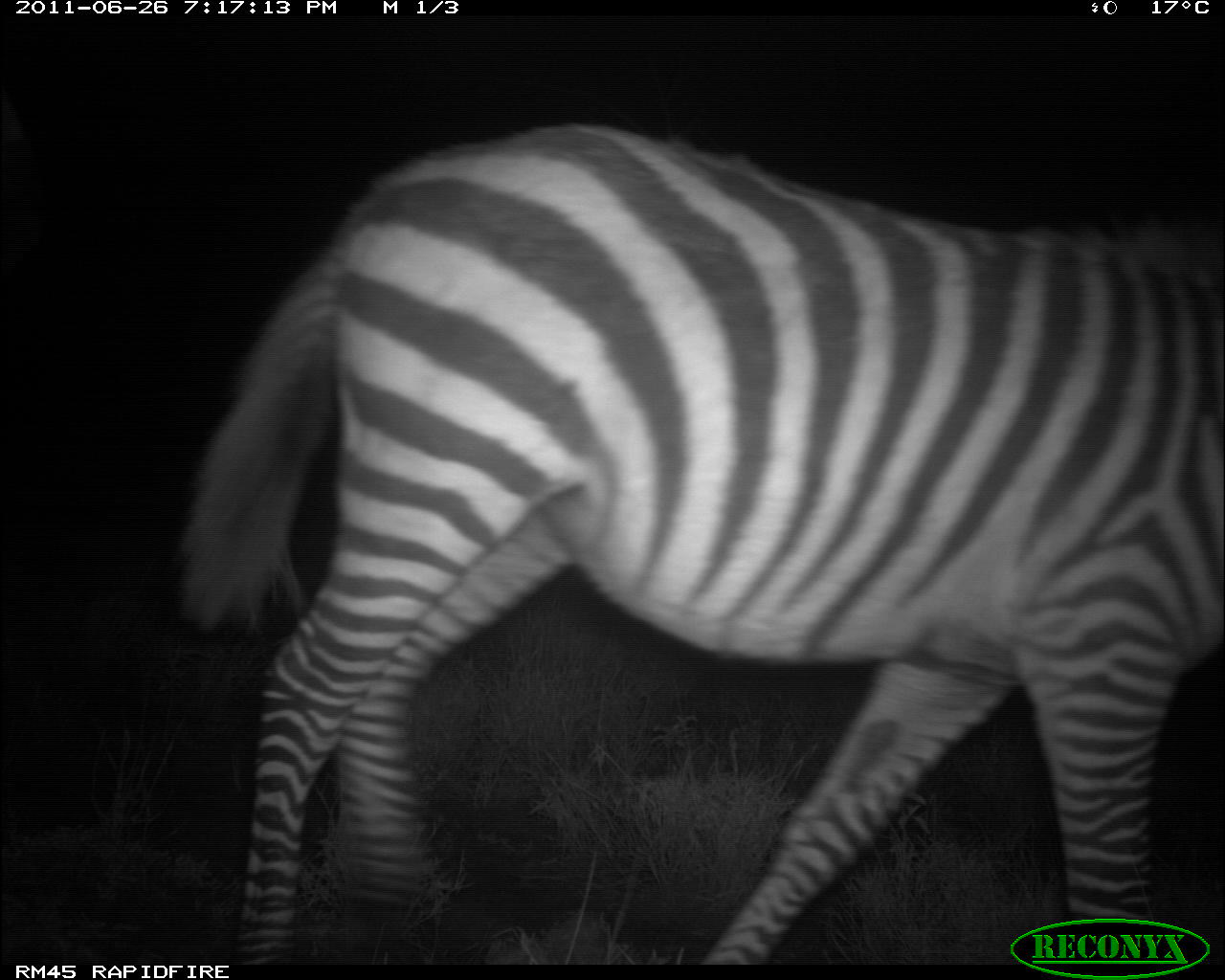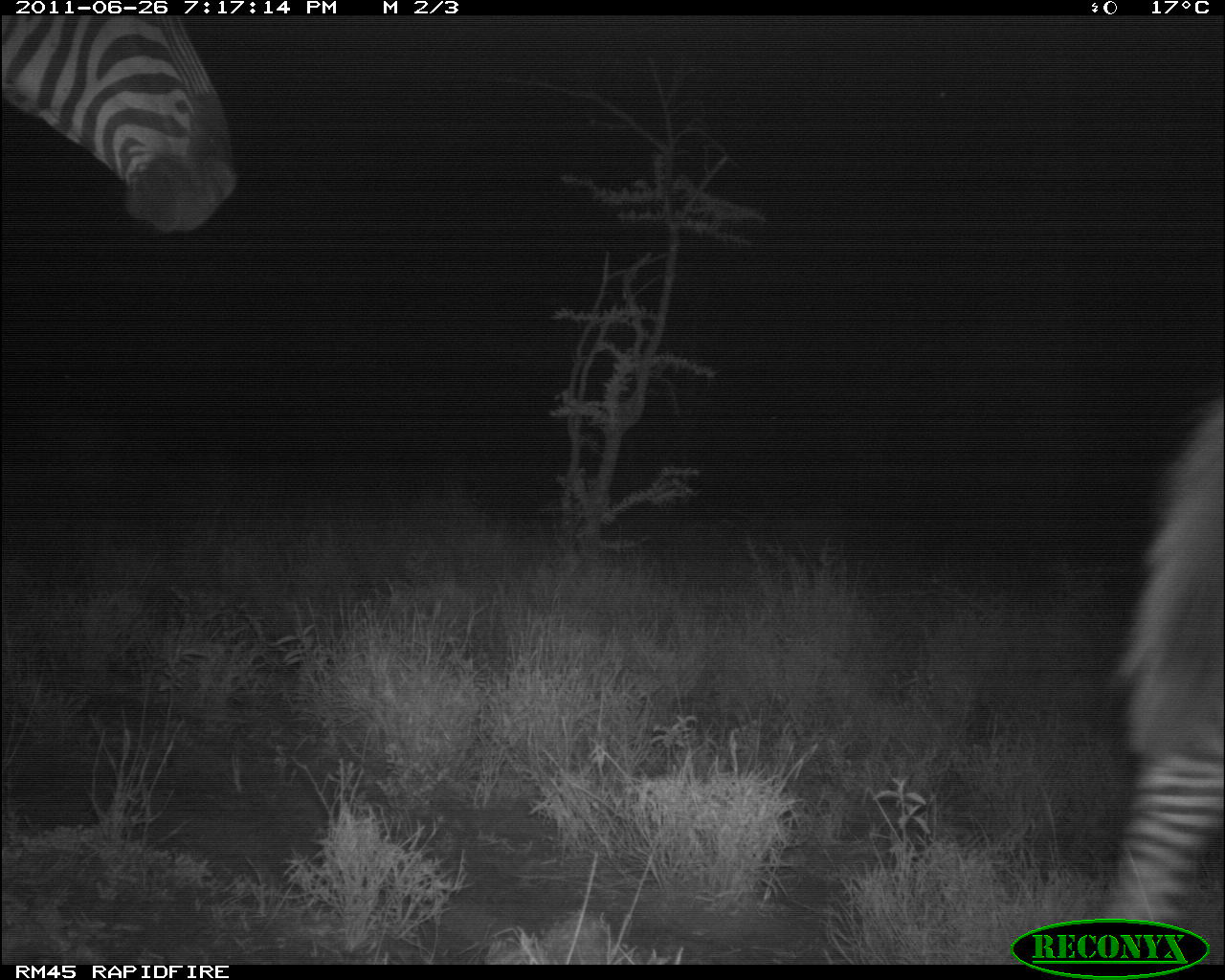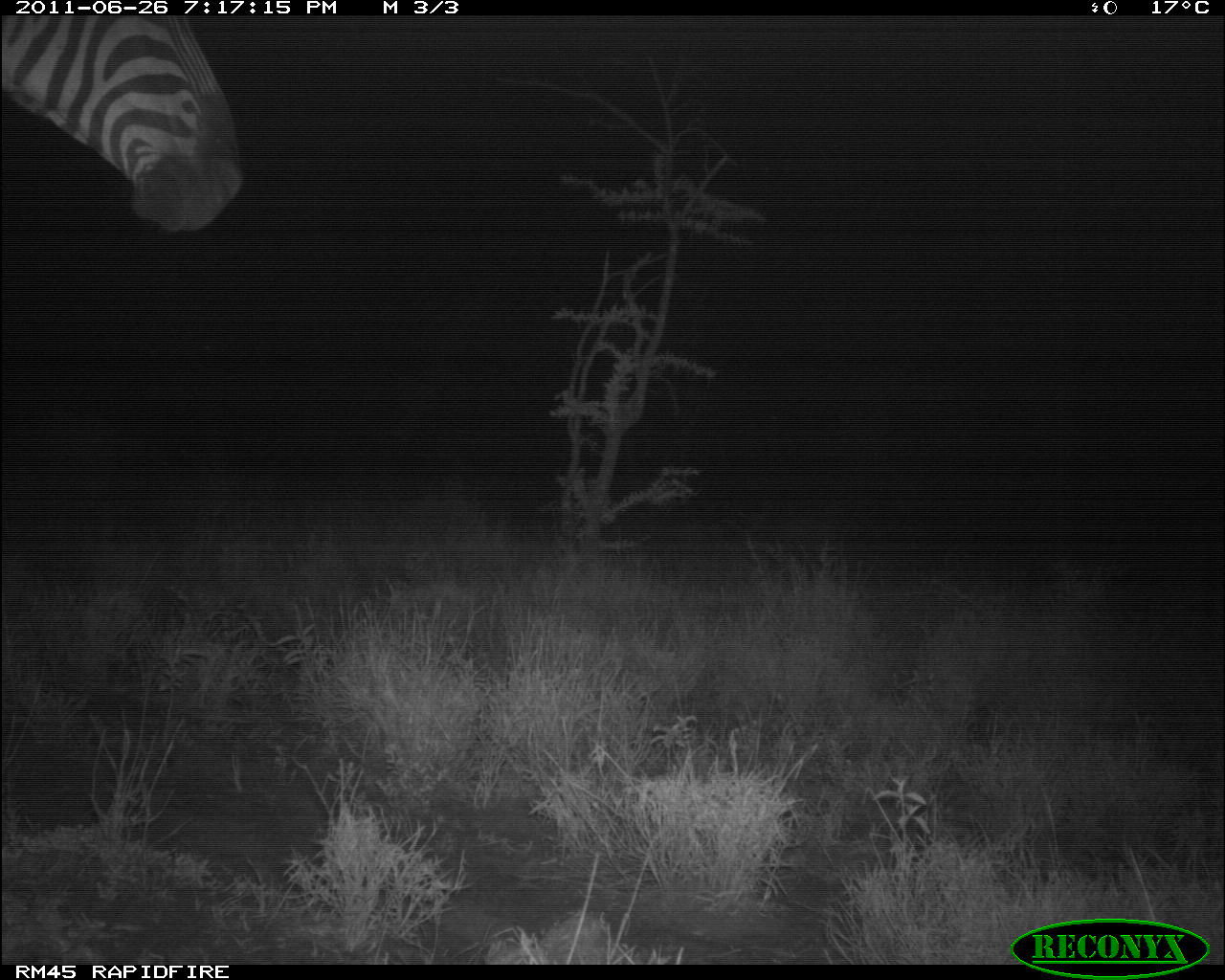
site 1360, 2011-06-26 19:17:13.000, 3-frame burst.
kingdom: Animalia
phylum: Chordata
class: Mammalia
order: Perissodactyla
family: Equidae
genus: Equus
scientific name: Equus quagga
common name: plains zebra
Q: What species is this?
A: Equus quagga (plains zebra).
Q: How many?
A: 1.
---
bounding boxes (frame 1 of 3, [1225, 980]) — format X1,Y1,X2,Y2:
equus quagga: 178,122,1225,961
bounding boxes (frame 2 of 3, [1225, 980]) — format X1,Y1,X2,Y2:
equus quagga: 1102,378,1224,957; 0,16,241,237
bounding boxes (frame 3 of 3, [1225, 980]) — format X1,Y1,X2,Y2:
equus quagga: 0,16,248,237